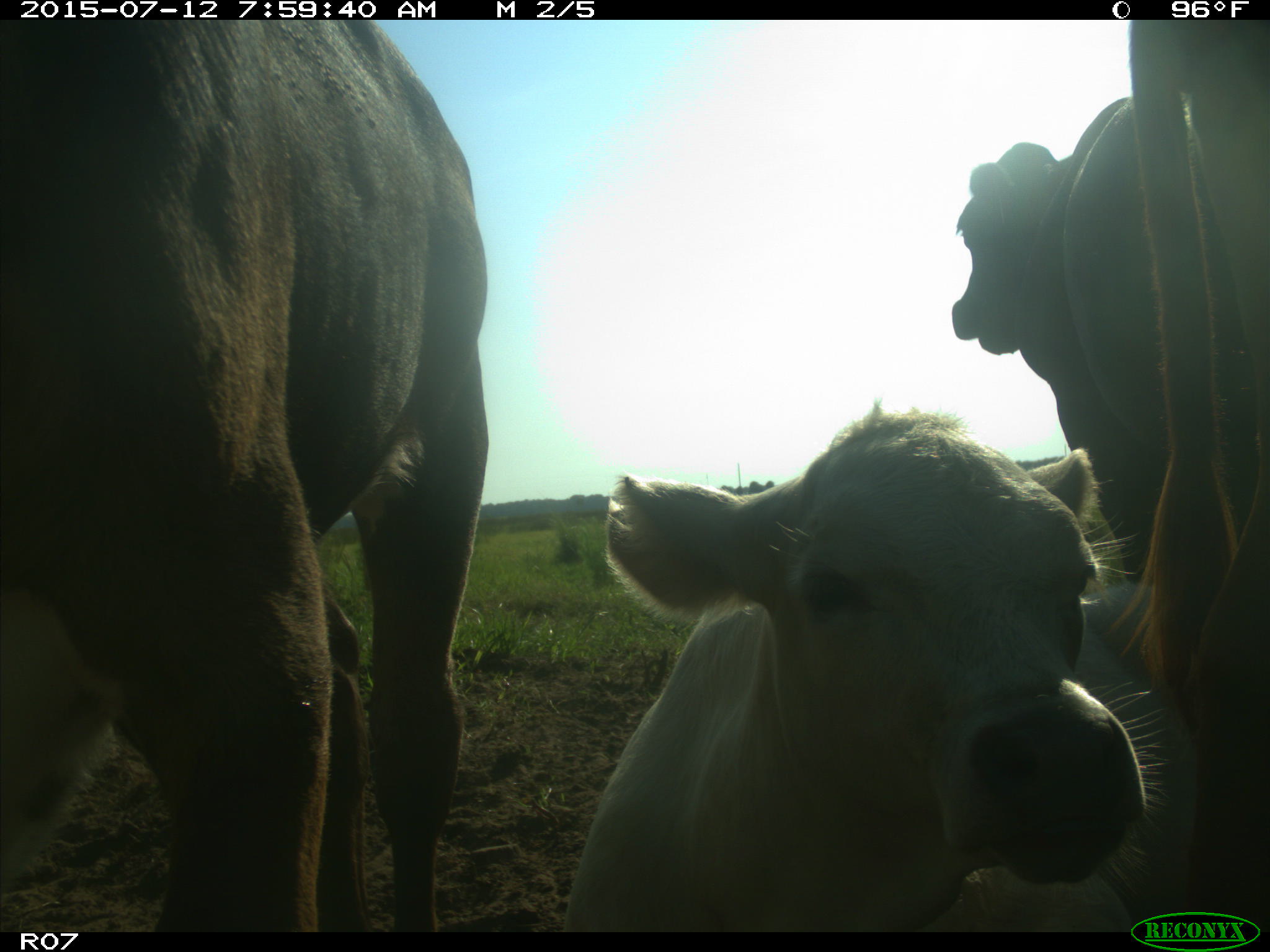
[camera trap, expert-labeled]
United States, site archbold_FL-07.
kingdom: Animalia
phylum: Chordata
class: Mammalia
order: Artiodactyla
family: Bovidae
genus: Bos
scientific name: Bos taurus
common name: domestic cow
Bos taurus (domestic cow).